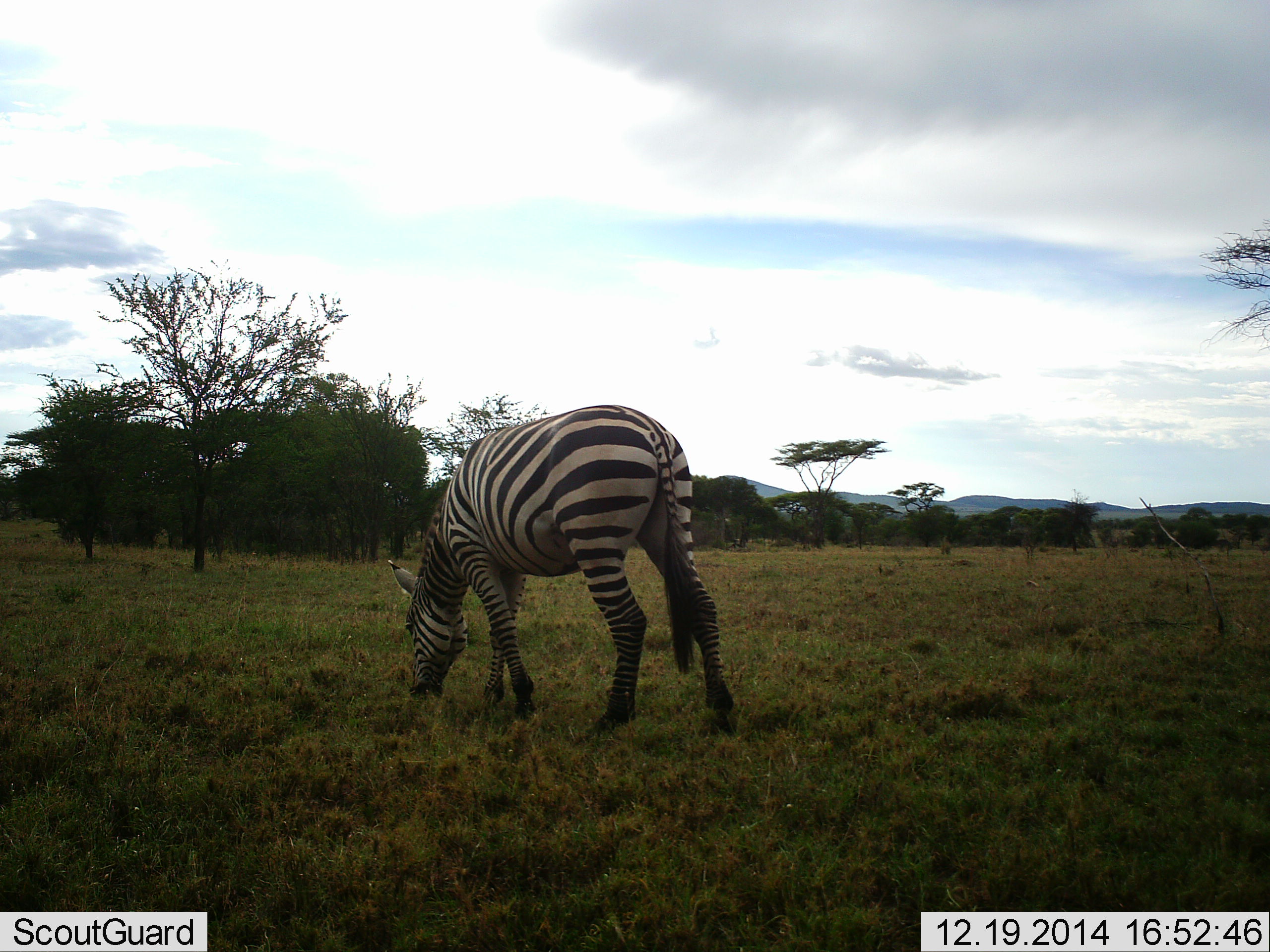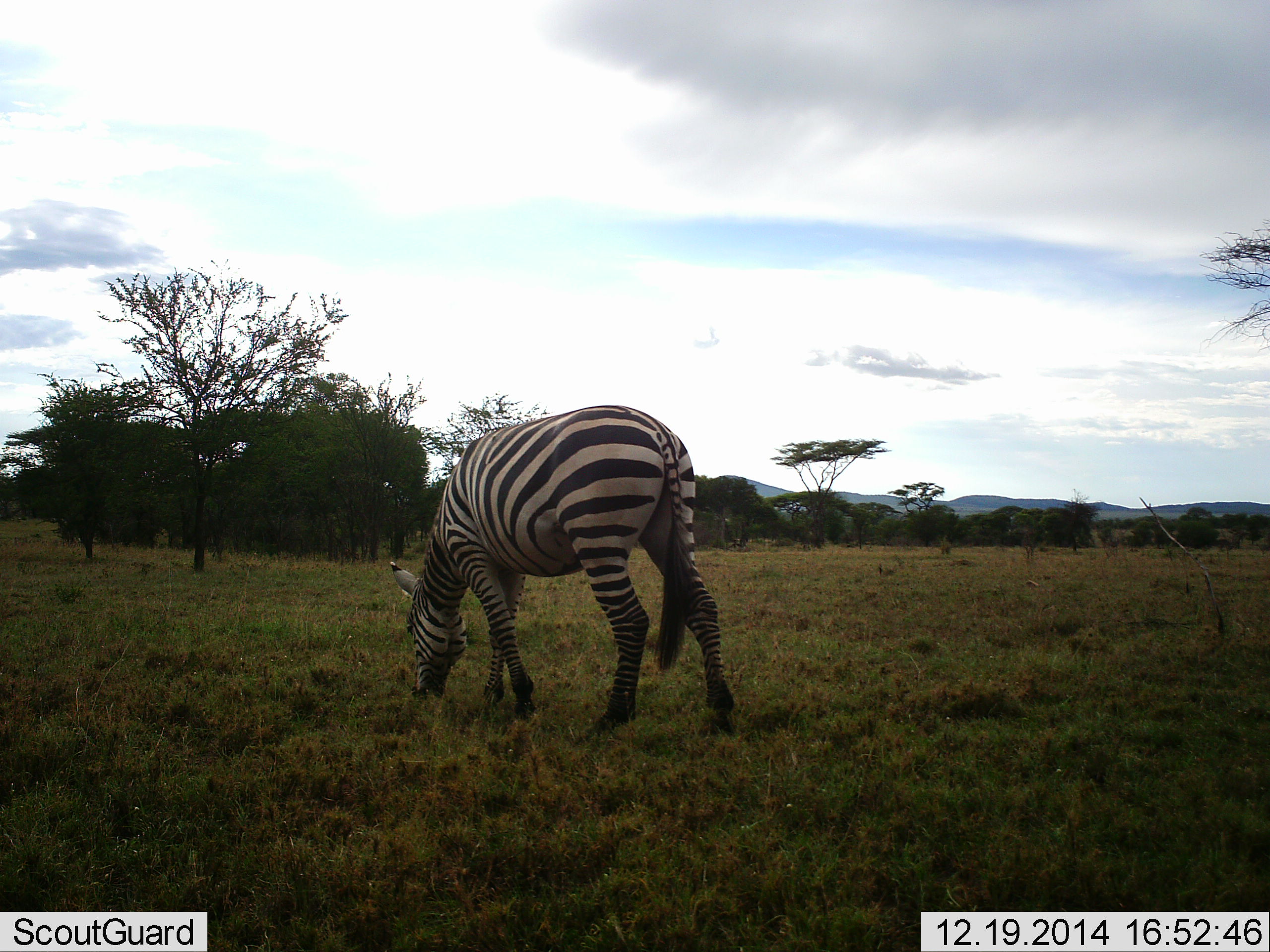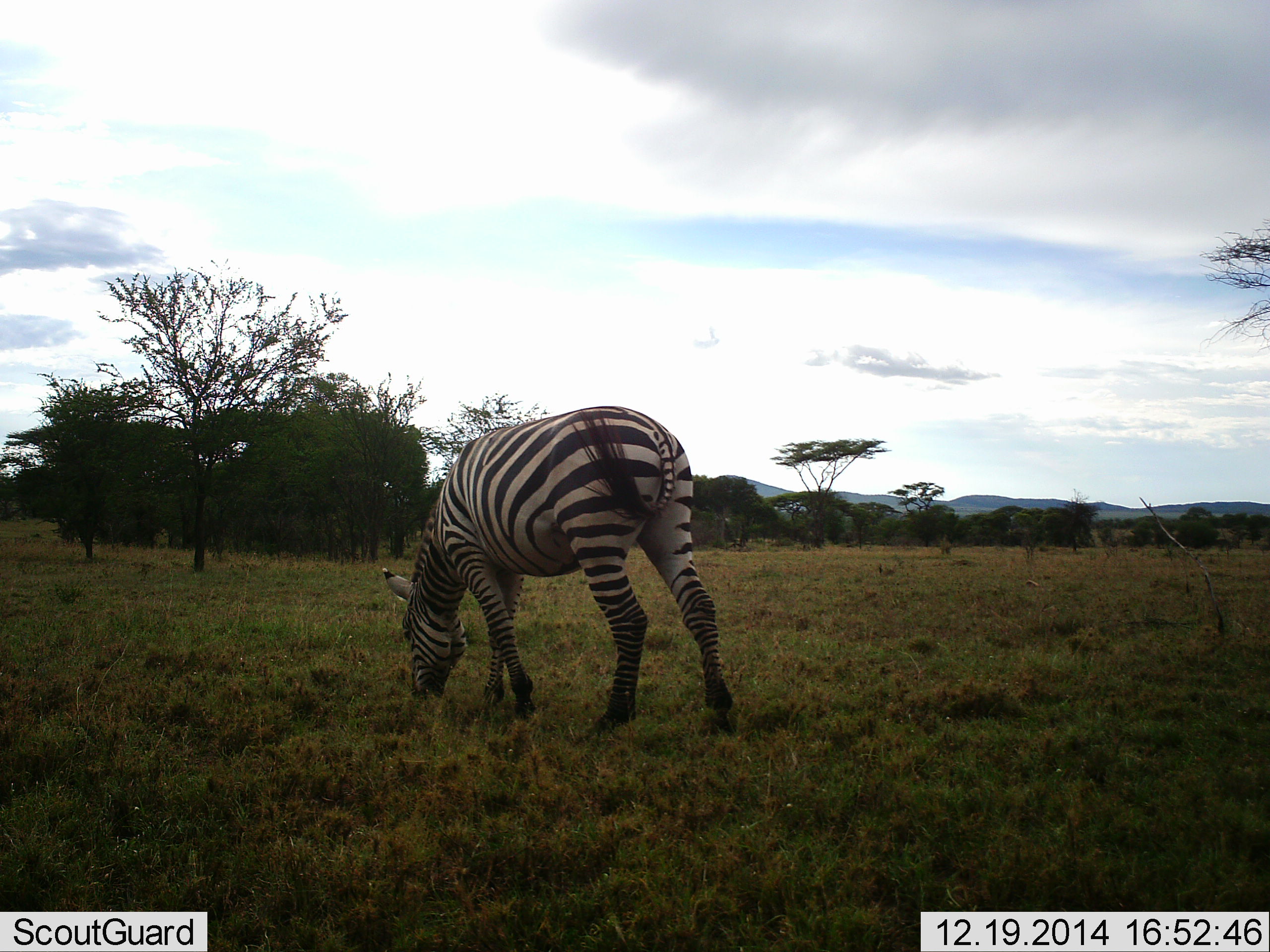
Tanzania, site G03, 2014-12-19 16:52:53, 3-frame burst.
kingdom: Animalia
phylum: Chordata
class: Mammalia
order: Perissodactyla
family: Equidae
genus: Equus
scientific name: Equus quagga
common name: plains zebra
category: zebra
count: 1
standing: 30%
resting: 0%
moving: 0%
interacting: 0%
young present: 0%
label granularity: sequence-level